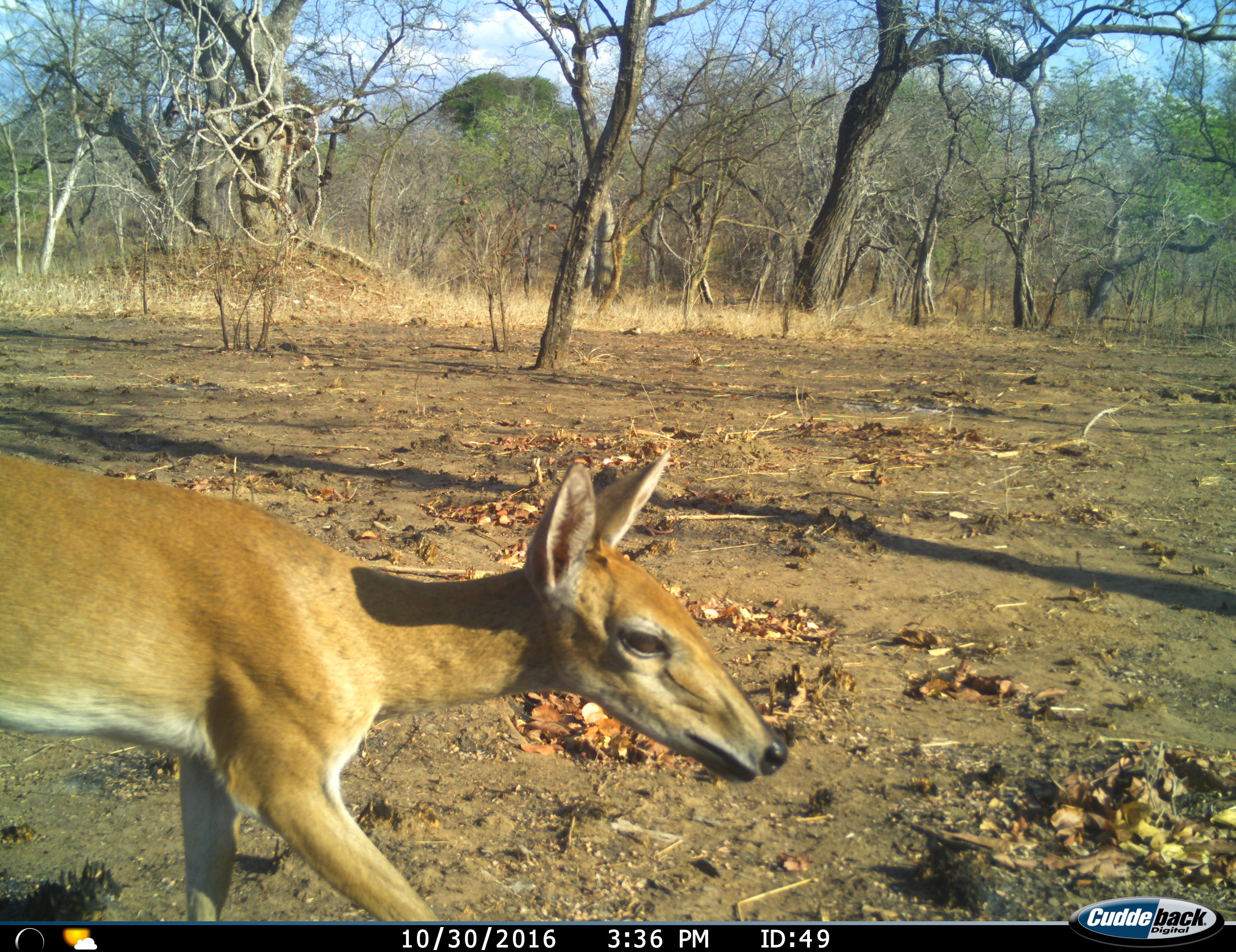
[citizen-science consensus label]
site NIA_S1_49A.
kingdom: Animalia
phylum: Chordata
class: Mammalia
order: Artiodactyla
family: Bovidae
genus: Sylvicapra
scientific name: Sylvicapra grimmia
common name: common duiker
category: duikercommongrey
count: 1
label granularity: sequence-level